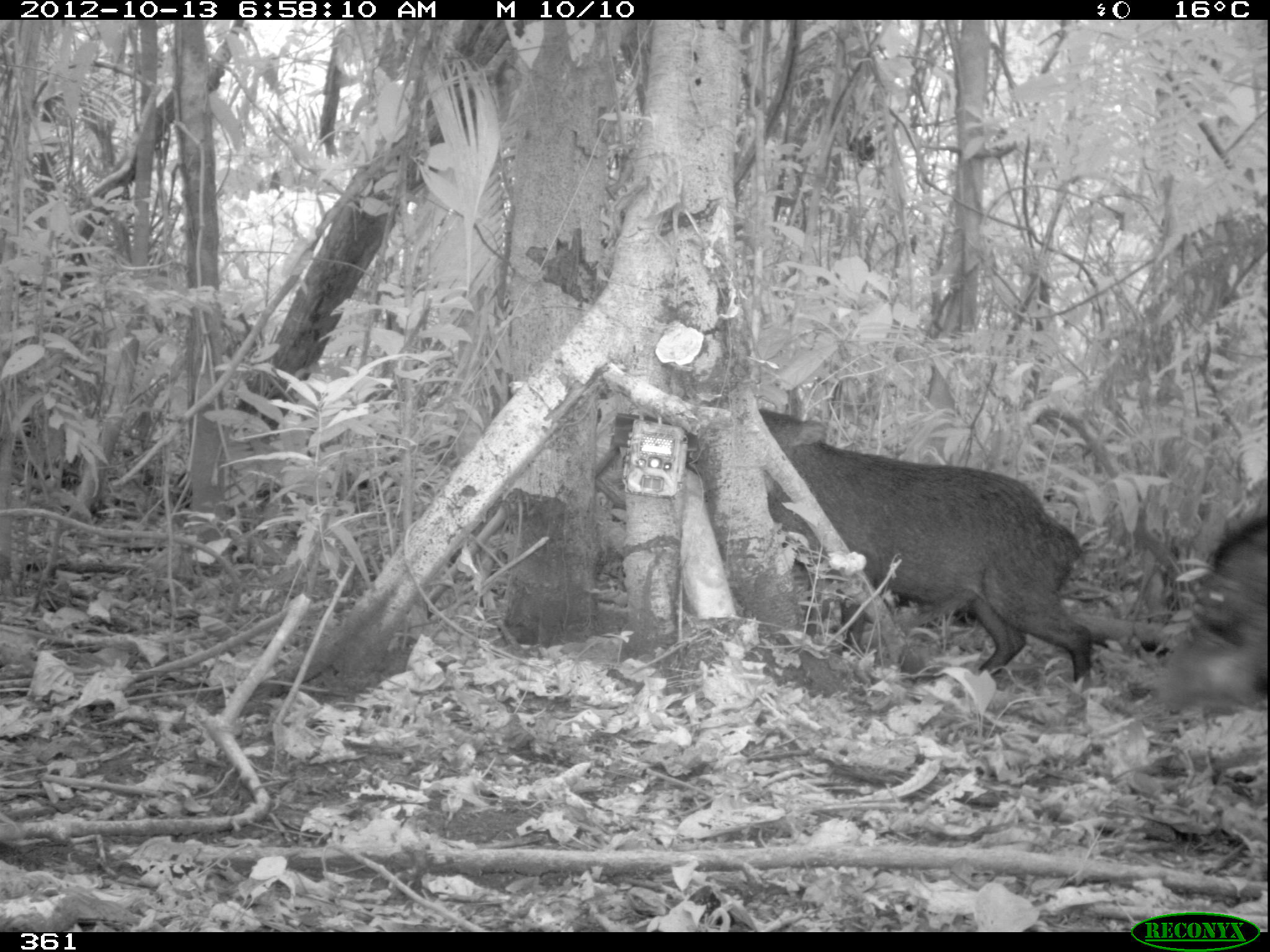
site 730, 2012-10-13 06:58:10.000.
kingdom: Animalia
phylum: Chordata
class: Mammalia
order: Artiodactyla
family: Tayassuidae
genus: Tayassu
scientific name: Tayassu pecari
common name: white-lipped peccary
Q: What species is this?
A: Tayassu pecari (white-lipped peccary).